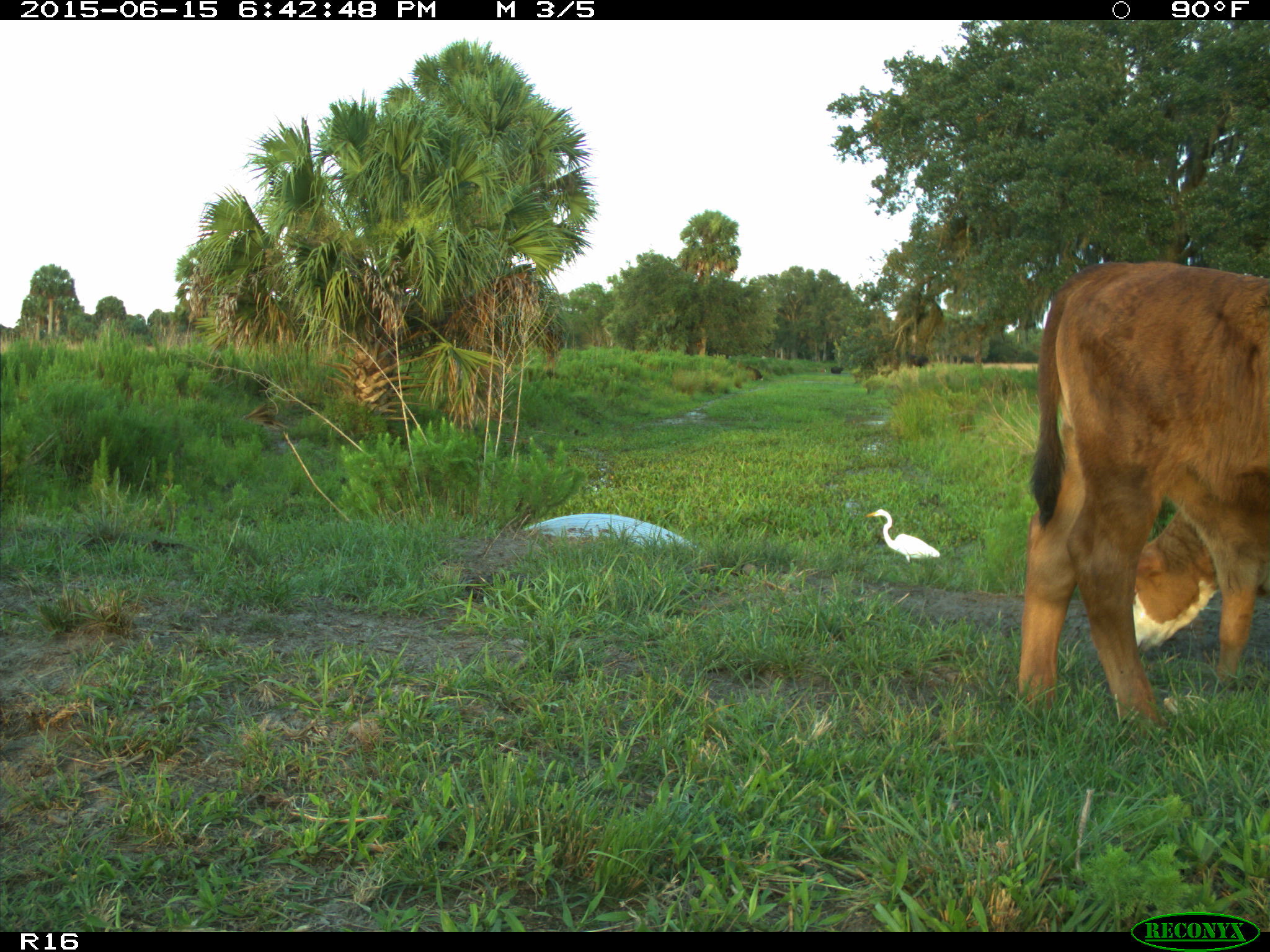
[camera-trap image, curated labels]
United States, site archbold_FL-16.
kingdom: Animalia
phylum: Chordata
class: Mammalia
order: Artiodactyla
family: Bovidae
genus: Bos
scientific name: Bos taurus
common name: domestic cow